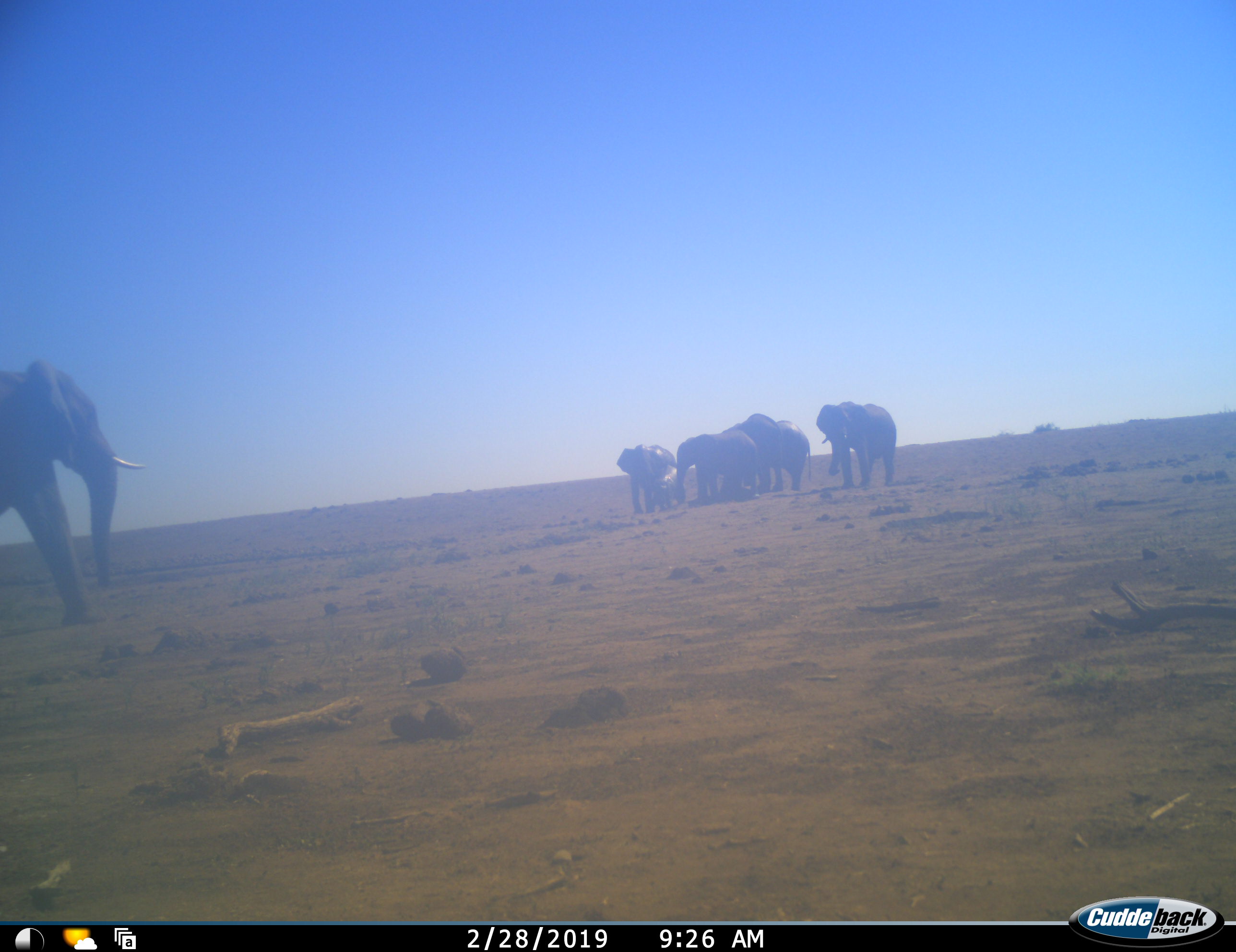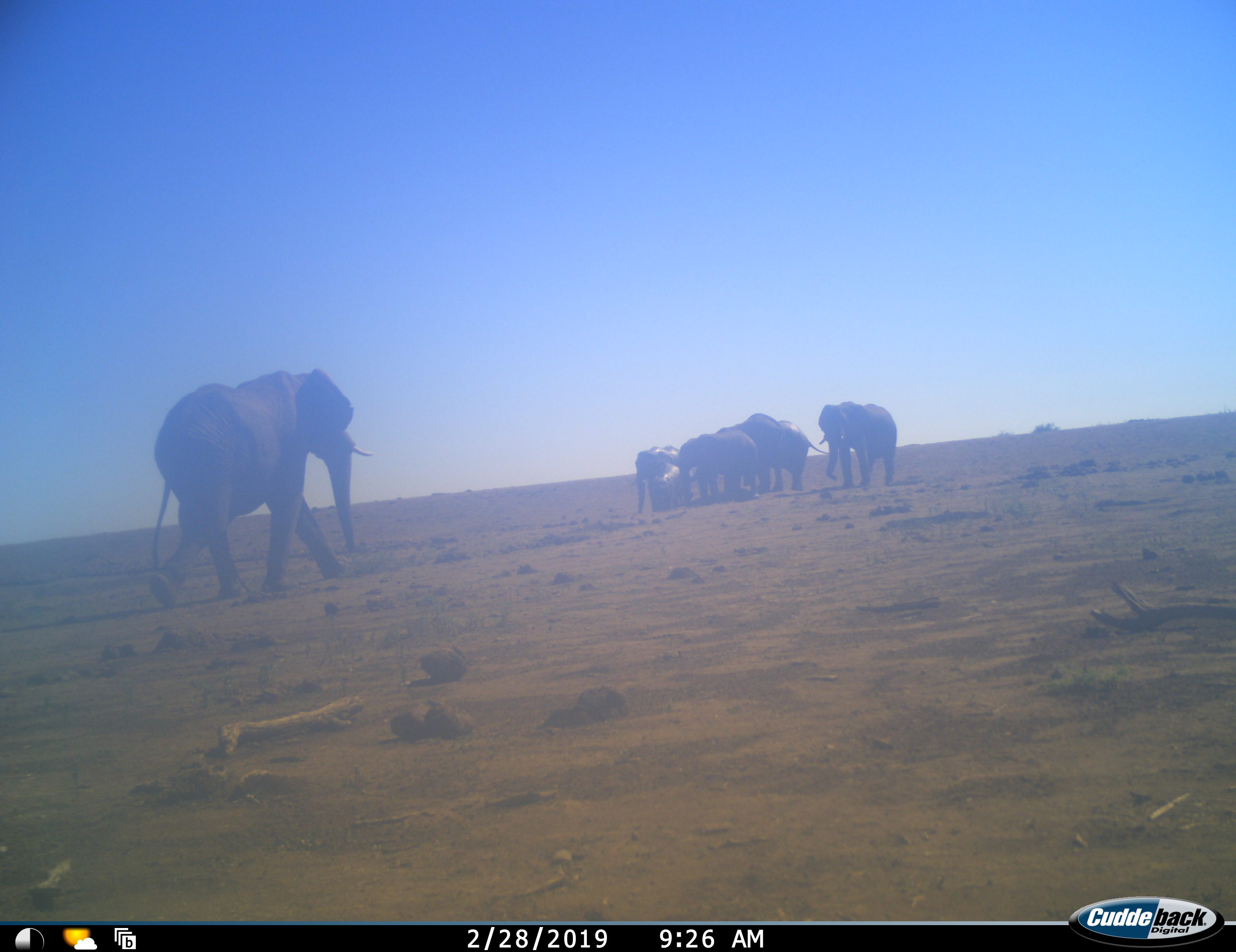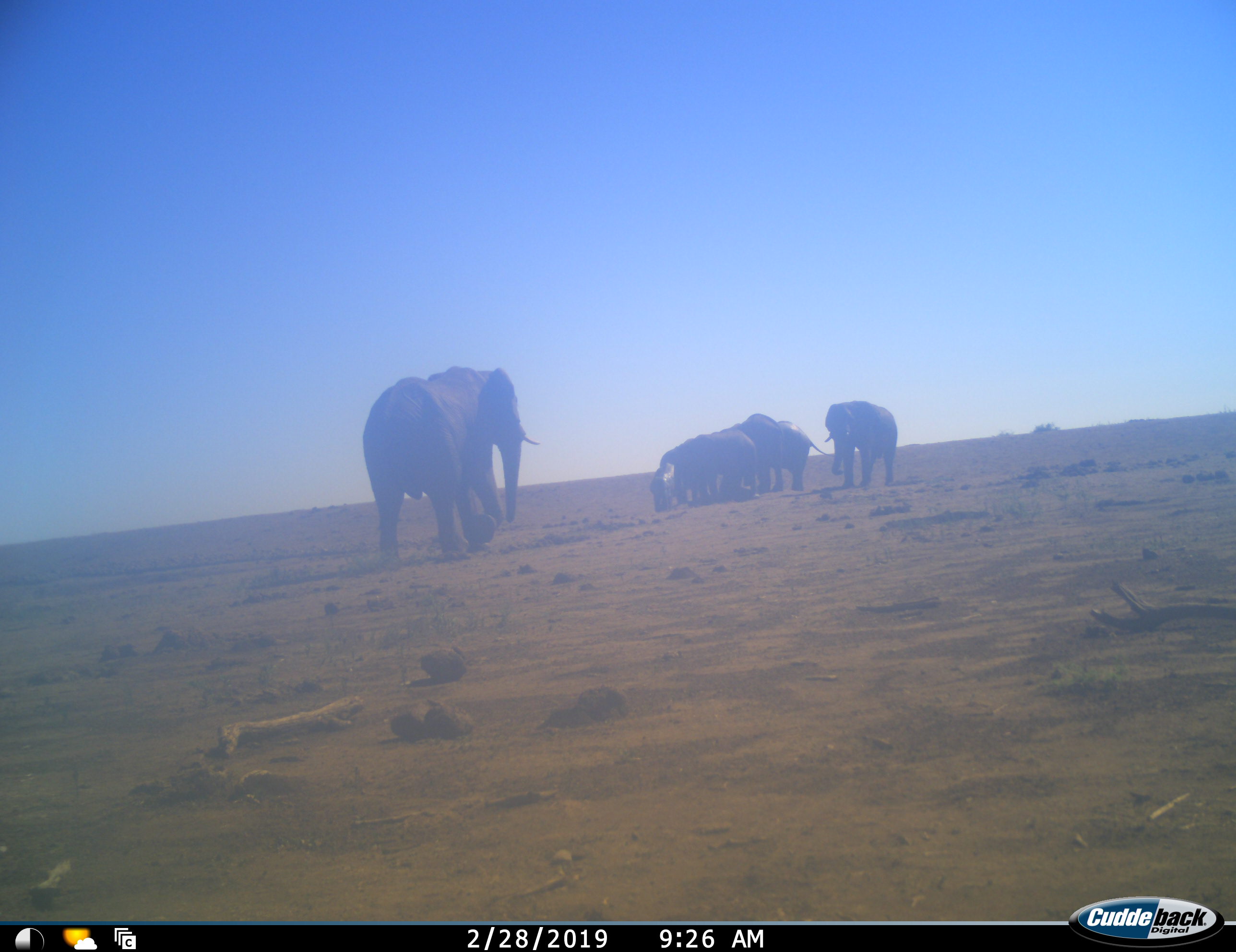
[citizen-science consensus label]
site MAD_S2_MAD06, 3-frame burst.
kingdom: Animalia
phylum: Chordata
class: Mammalia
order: Proboscidea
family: Elephantidae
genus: Loxodonta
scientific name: Loxodonta africana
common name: african bush elephant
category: elephant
Elephant (african bush elephant) (Loxodonta africana), count 7. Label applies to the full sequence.